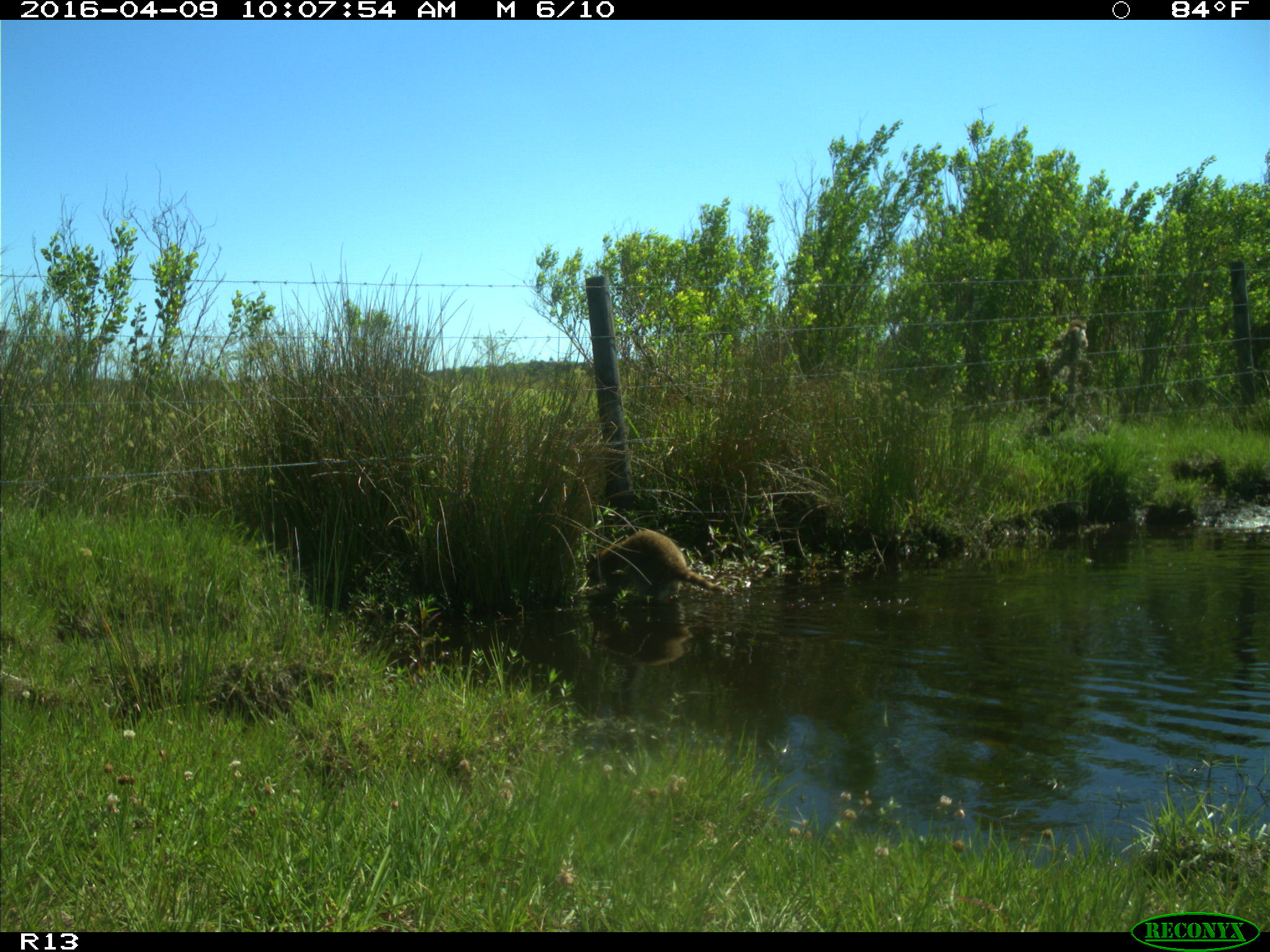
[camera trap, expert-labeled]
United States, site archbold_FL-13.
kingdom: Animalia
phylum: Chordata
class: Mammalia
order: Carnivora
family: Procyonidae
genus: Procyon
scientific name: Procyon lotor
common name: common raccoon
Procyon lotor (common raccoon).